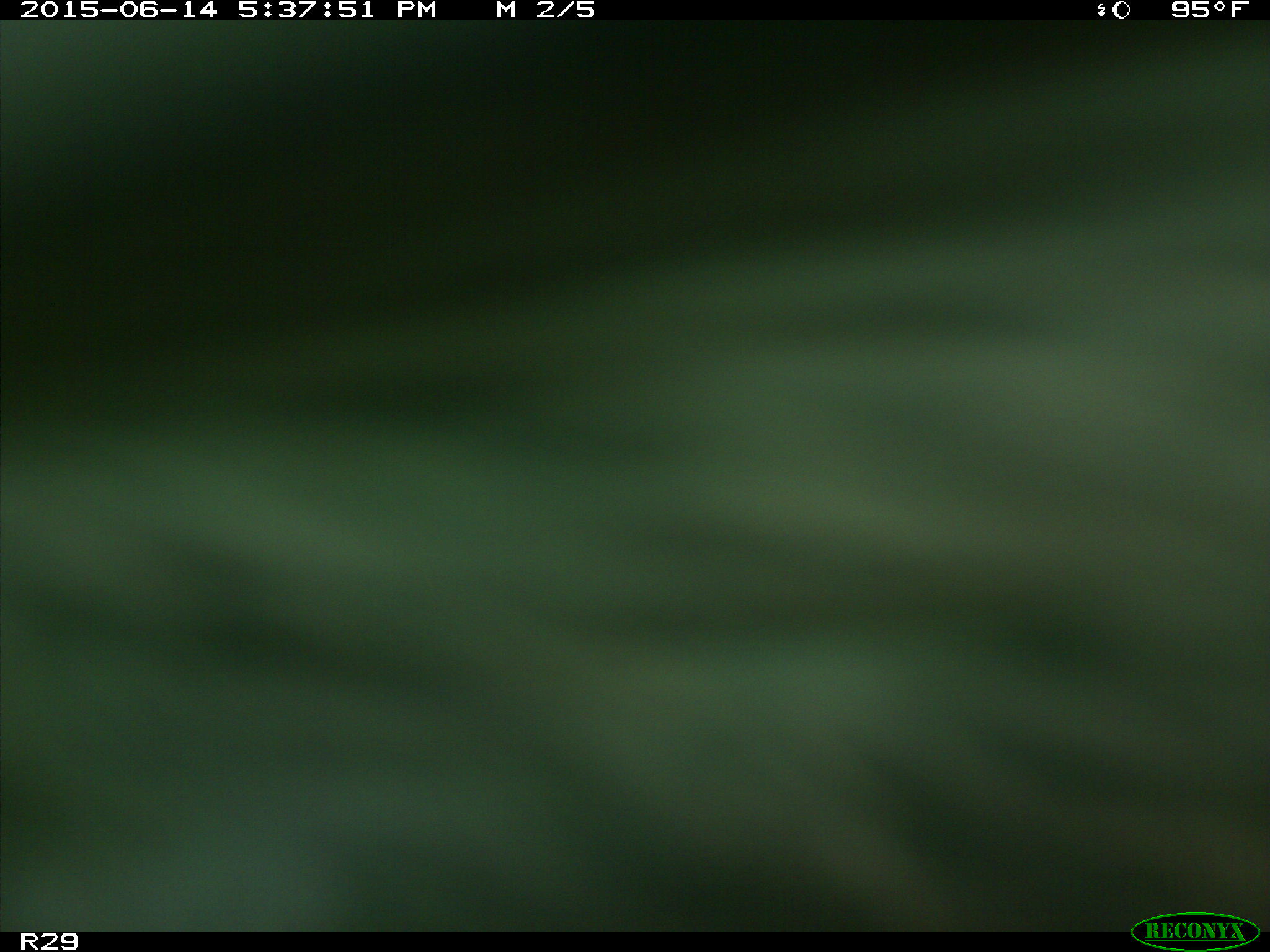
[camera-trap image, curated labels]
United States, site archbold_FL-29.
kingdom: Animalia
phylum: Chordata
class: Mammalia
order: Artiodactyla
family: Bovidae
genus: Bos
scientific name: Bos taurus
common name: domestic cow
Bos taurus (domestic cow).